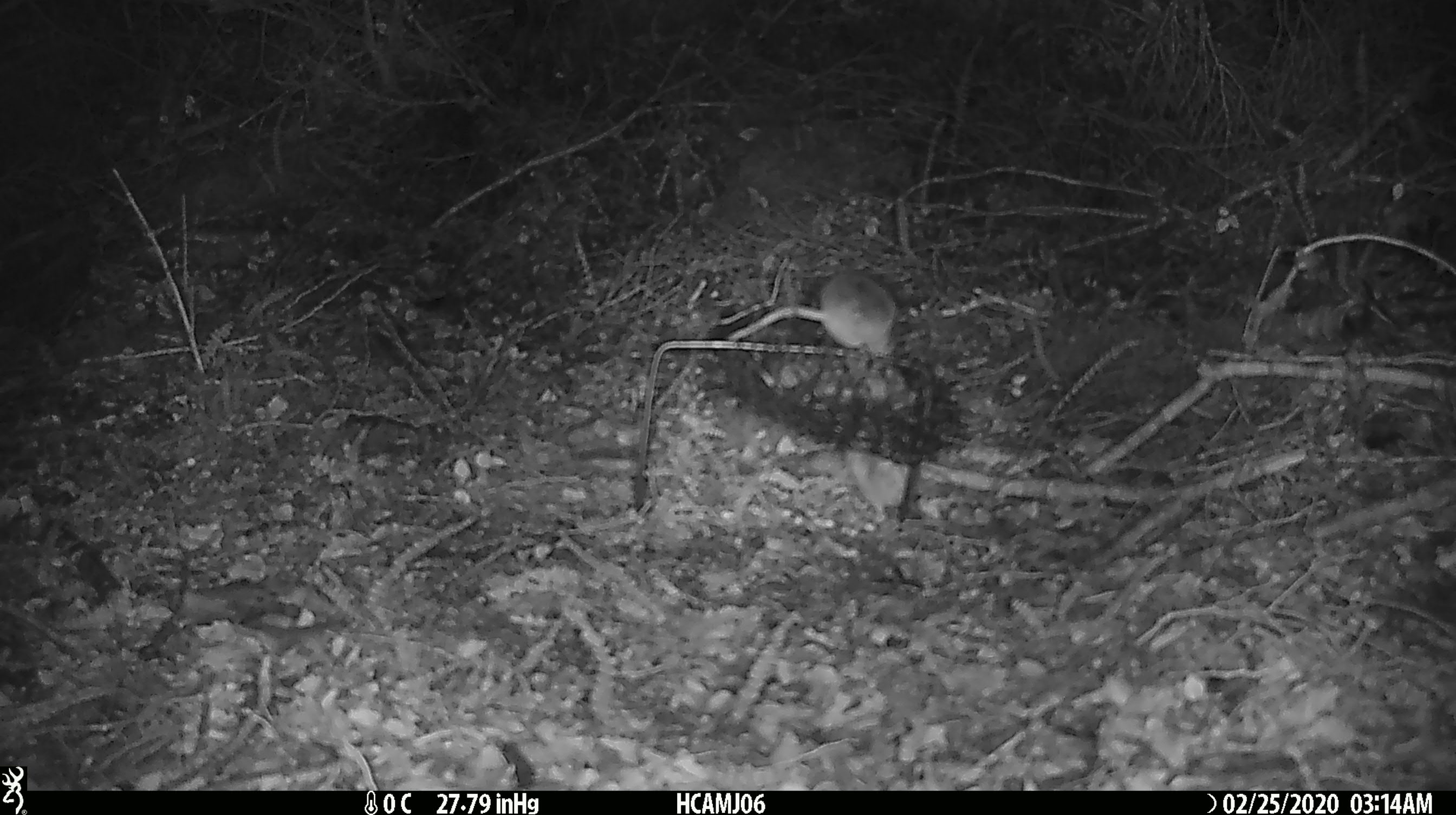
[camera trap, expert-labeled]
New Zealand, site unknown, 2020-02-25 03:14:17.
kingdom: Animalia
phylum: Chordata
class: Mammalia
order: Rodentia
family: Muridae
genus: Mus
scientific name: Mus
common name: mouse